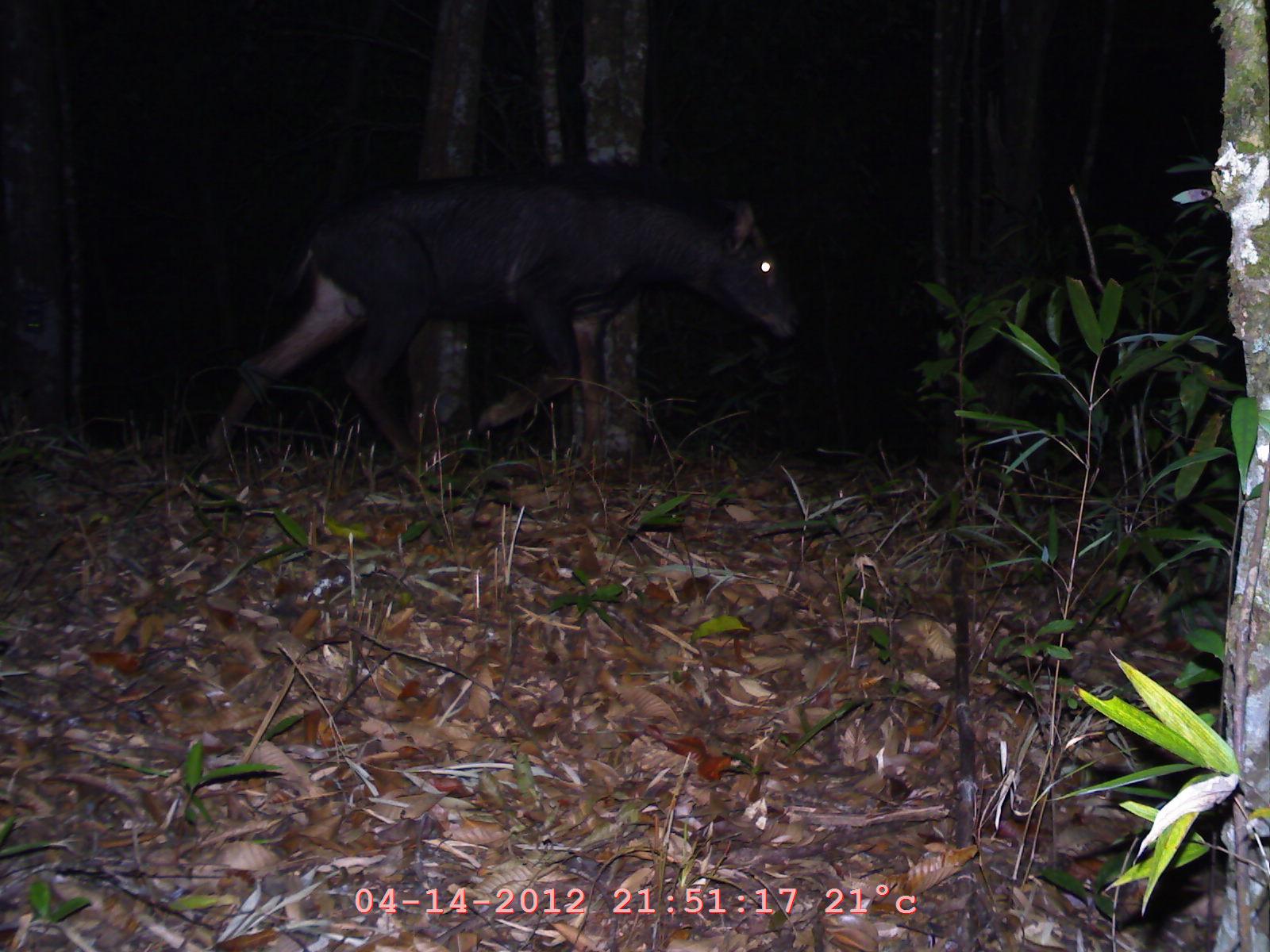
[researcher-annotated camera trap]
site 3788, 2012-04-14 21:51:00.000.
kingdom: Animalia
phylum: Chordata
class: Mammalia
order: Artiodactyla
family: Bovidae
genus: Capricornis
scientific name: Capricornis sumatraensis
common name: chinese serow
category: capricornis milneedwardsii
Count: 1.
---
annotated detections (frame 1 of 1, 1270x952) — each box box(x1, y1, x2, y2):
capricornis milneedwardsii: box(194, 172, 802, 492)